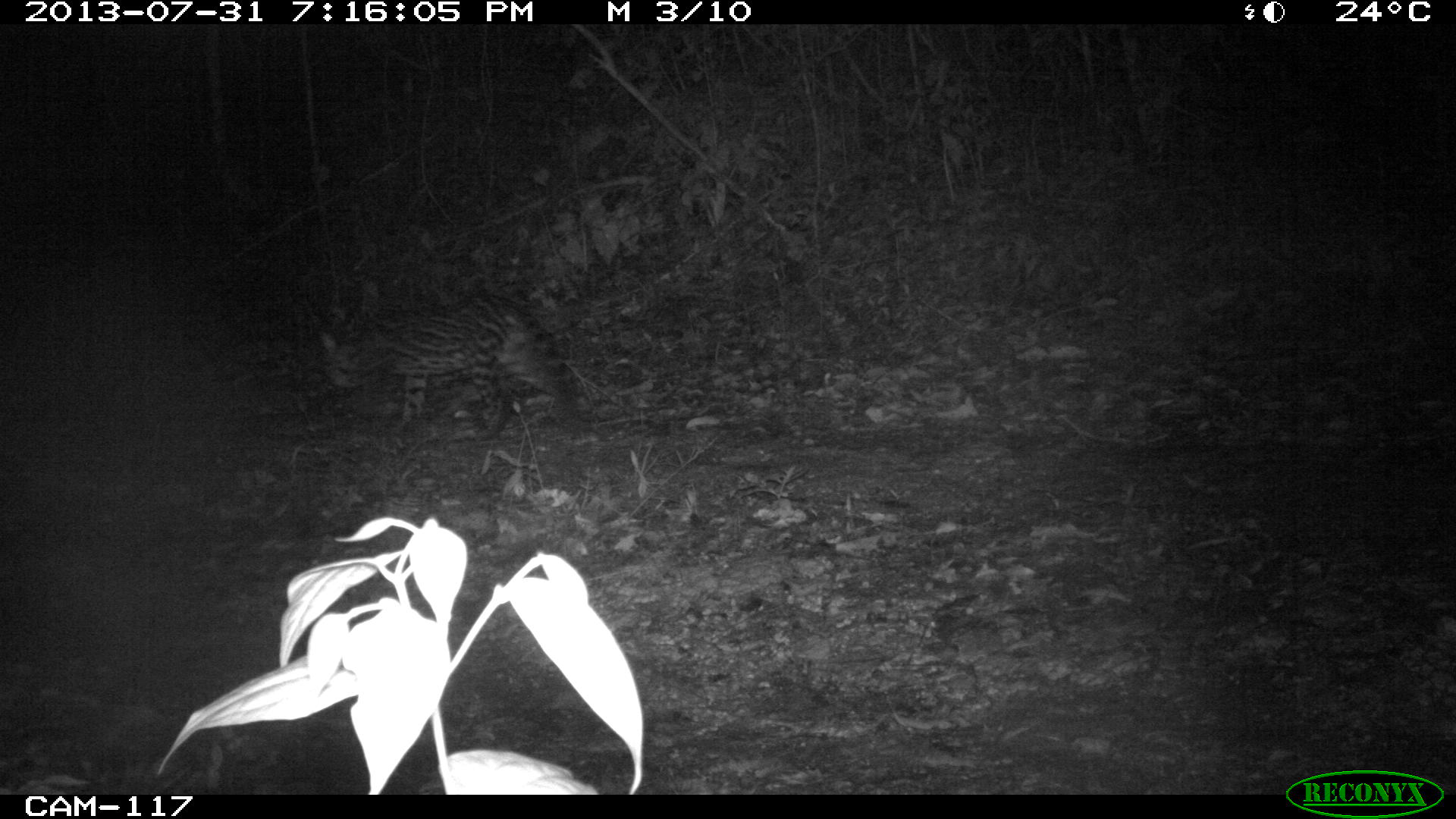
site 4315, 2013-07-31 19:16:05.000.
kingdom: Animalia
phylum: Chordata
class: Mammalia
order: Carnivora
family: Felidae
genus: Leopardus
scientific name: Leopardus pardalis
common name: ocelot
Leopardus pardalis (ocelot), count 1.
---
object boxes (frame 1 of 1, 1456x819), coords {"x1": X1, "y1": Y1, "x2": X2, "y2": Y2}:
leopardus pardalis: {"x1": 316, "y1": 290, "x2": 591, "y2": 439}